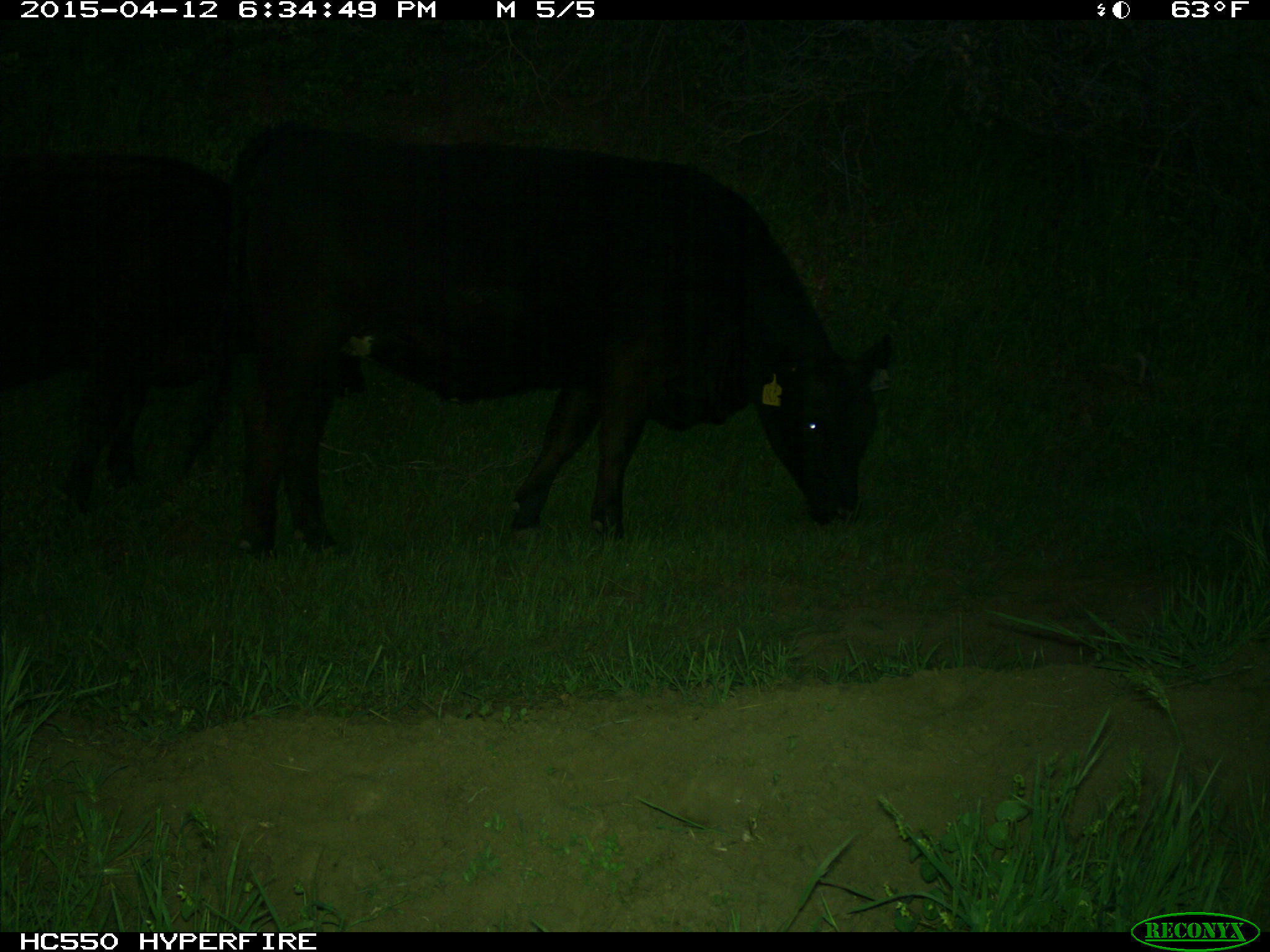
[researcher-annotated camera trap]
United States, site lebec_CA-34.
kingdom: Animalia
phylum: Chordata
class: Mammalia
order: Artiodactyla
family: Bovidae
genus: Bos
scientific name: Bos taurus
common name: domestic cow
Bos taurus (domestic cow).